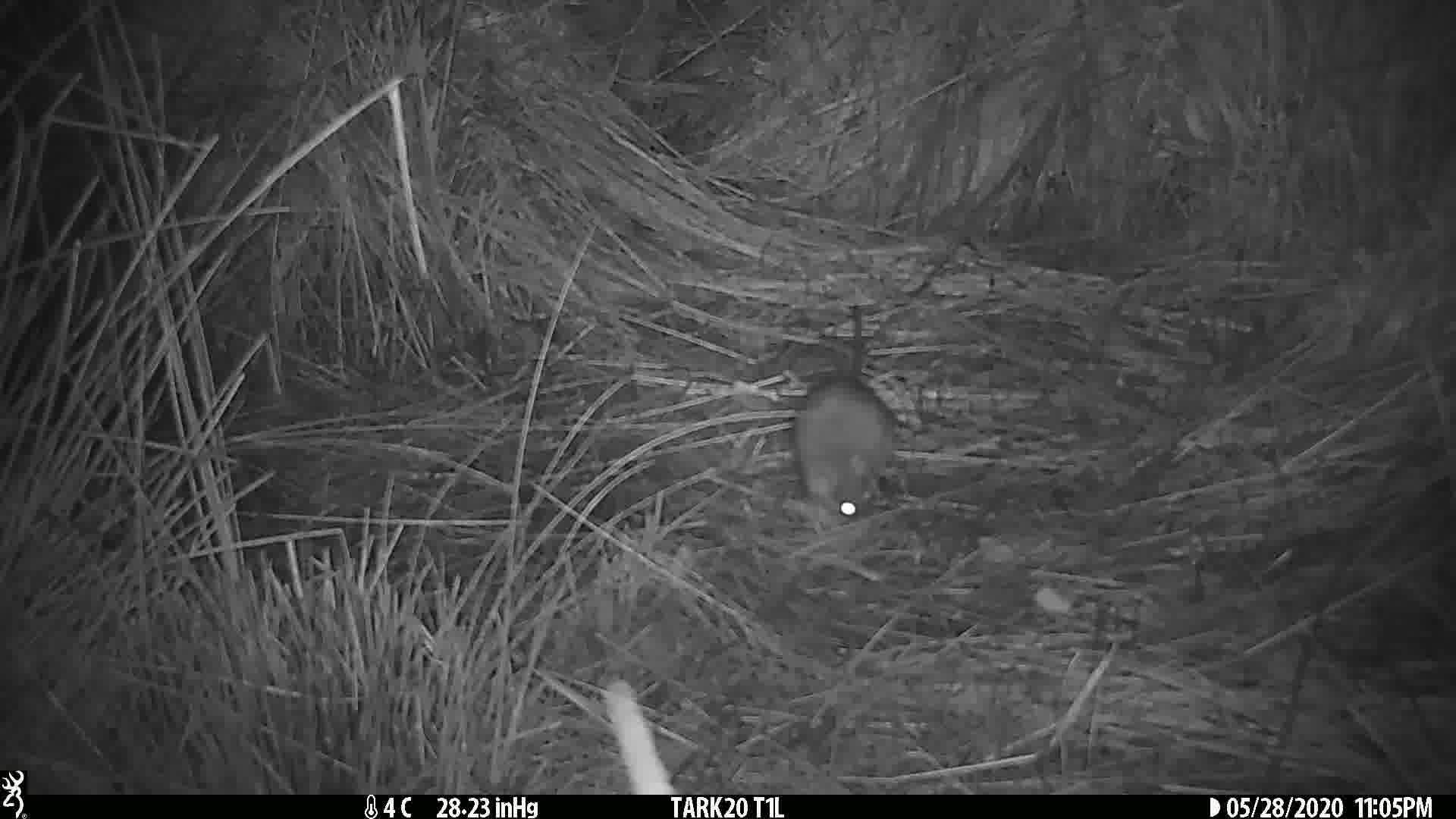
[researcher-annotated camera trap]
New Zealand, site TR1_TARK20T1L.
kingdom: Animalia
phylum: Chordata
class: Mammalia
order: Rodentia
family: Muridae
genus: Rattus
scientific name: Rattus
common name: rat